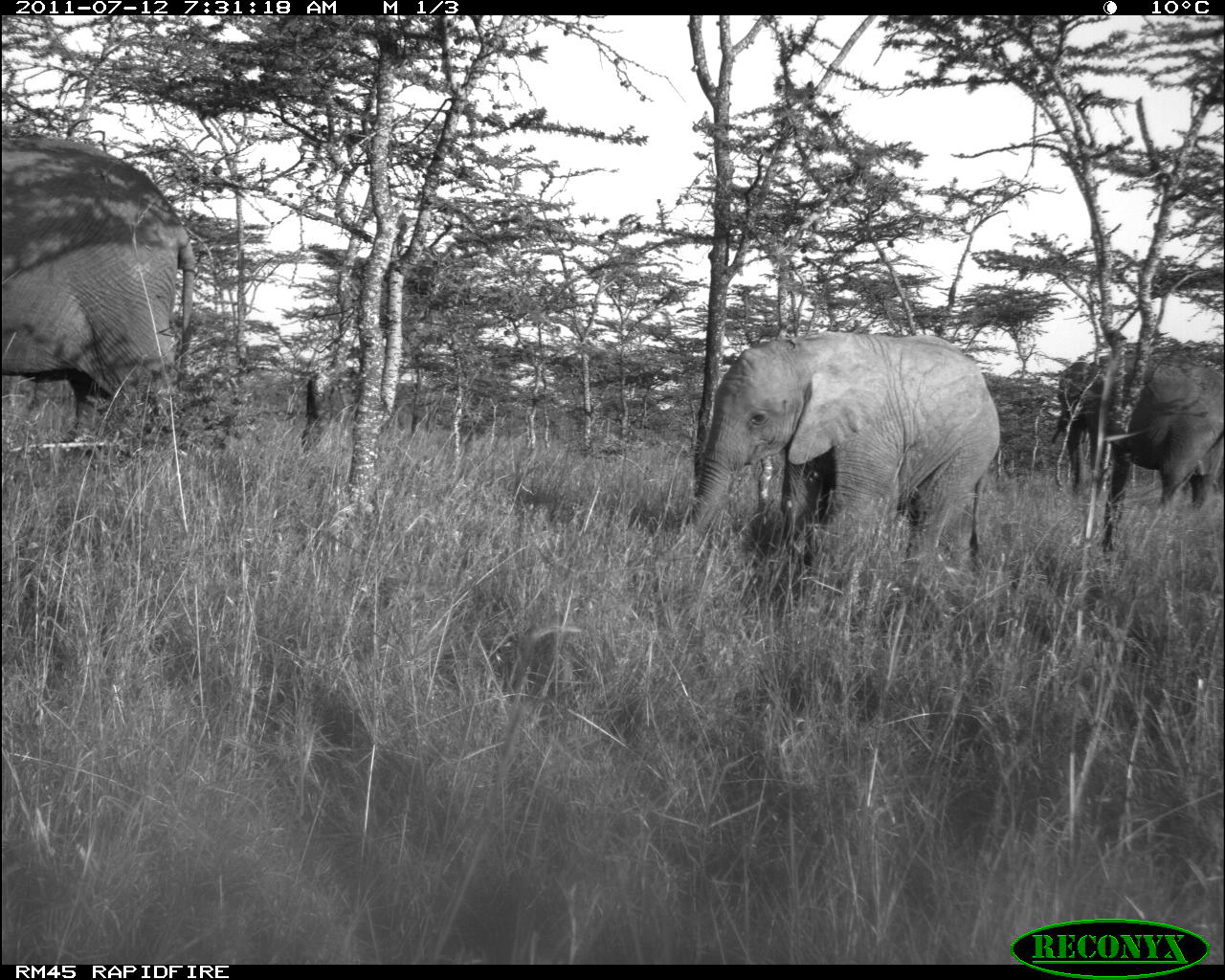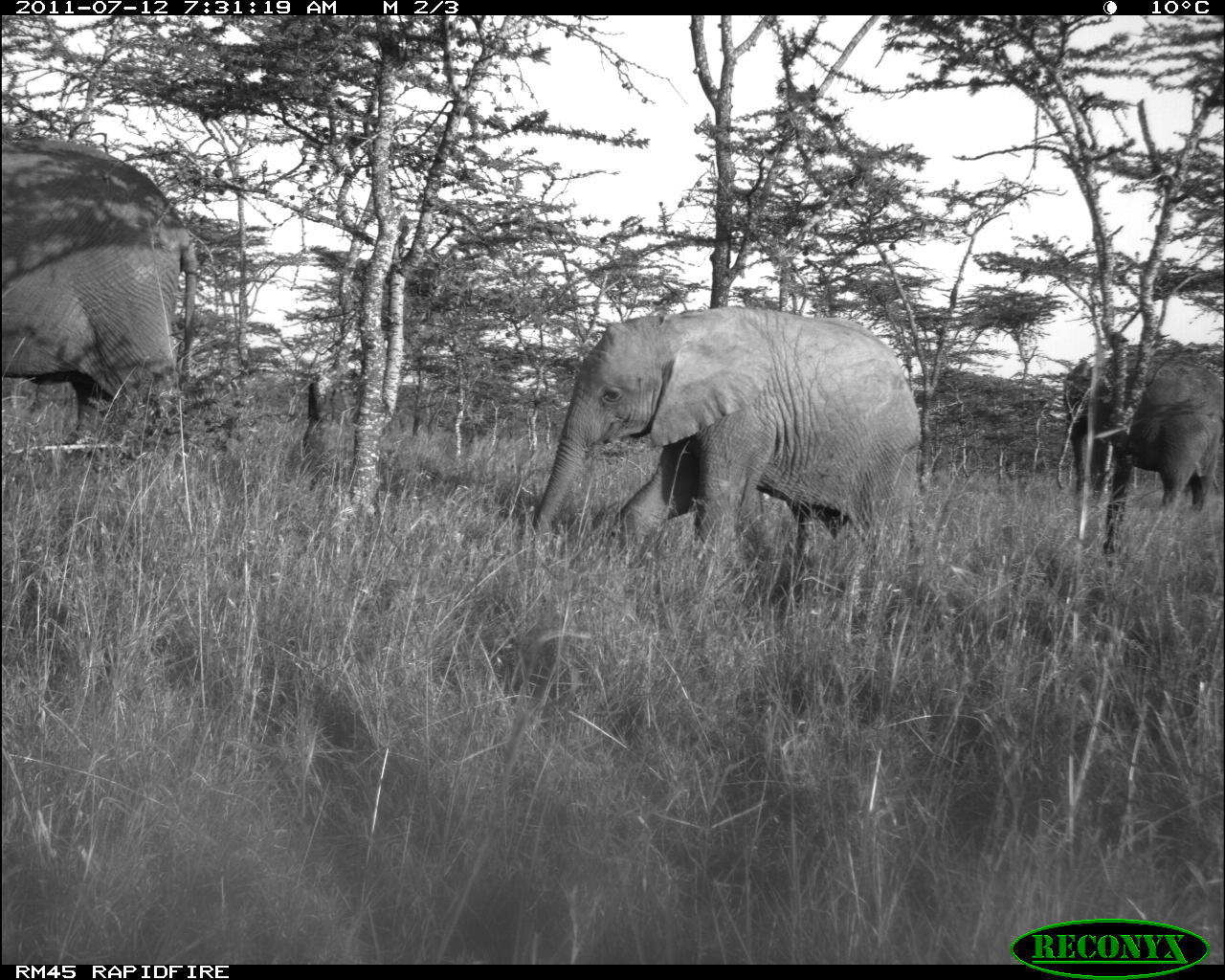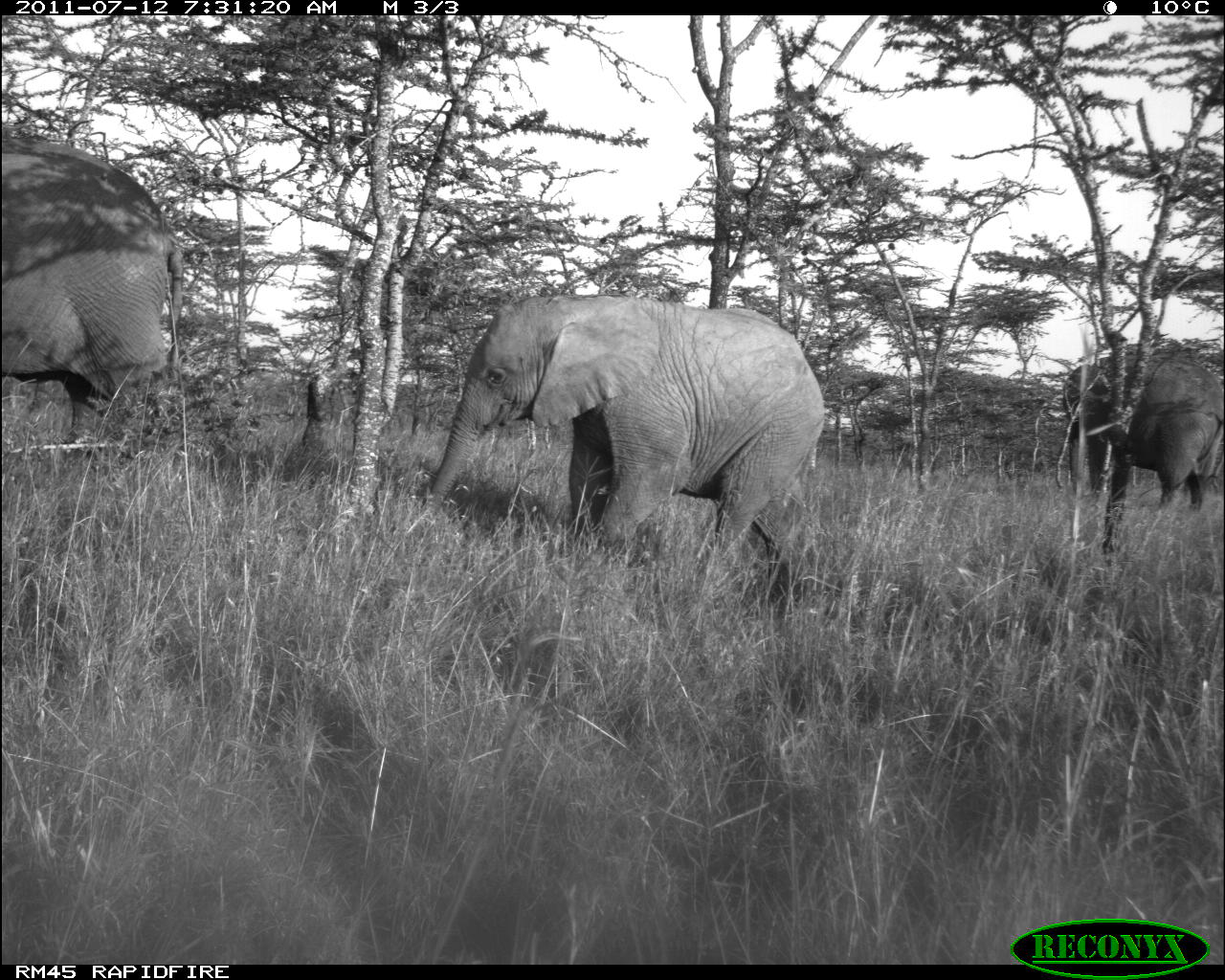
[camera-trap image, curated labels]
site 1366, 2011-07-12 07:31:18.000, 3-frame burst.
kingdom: Animalia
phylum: Chordata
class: Mammalia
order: Proboscidea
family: Elephantidae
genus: Loxodonta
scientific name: Loxodonta africana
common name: african bush elephant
Loxodonta africana (african bush elephant), count 3.